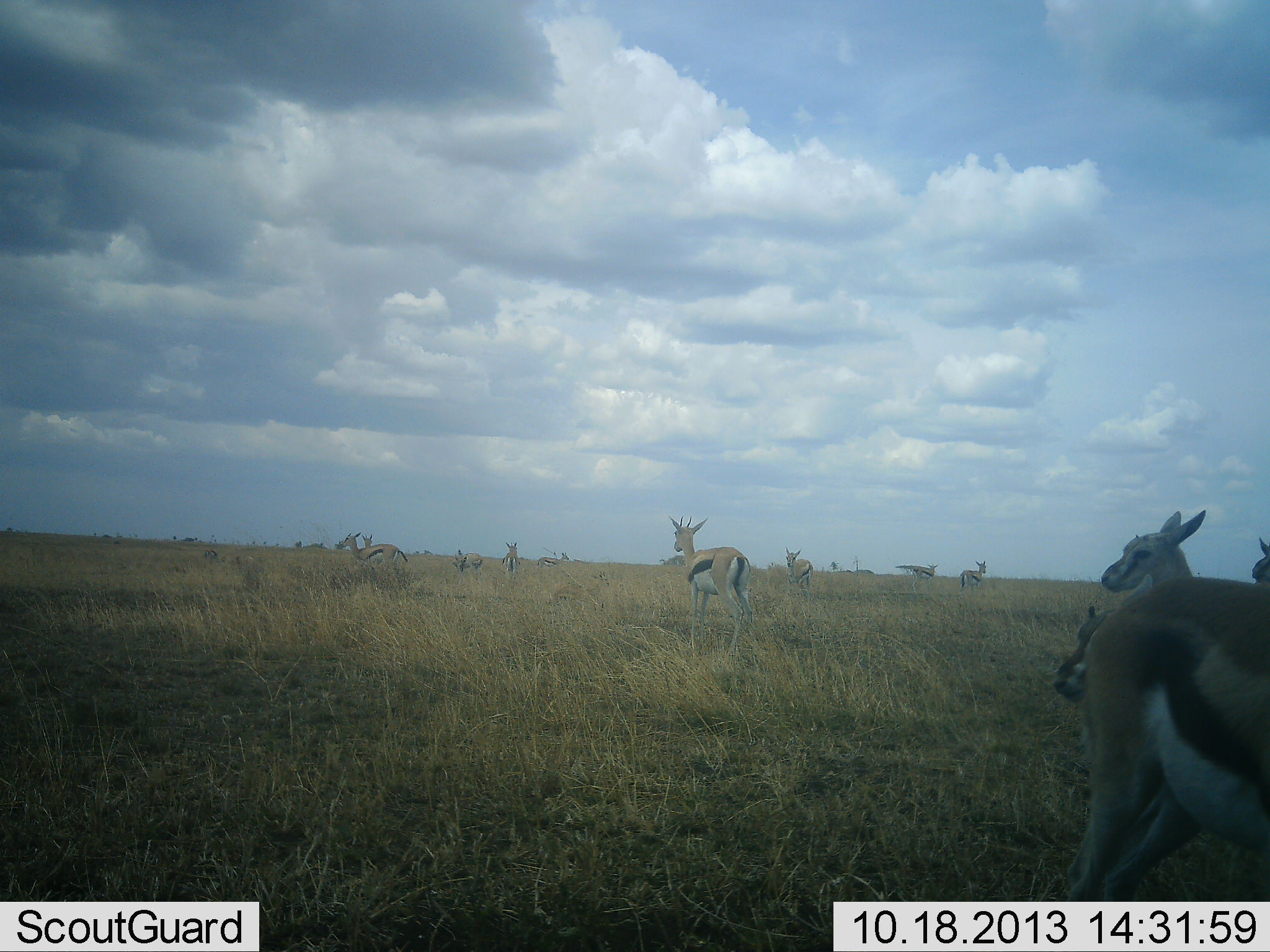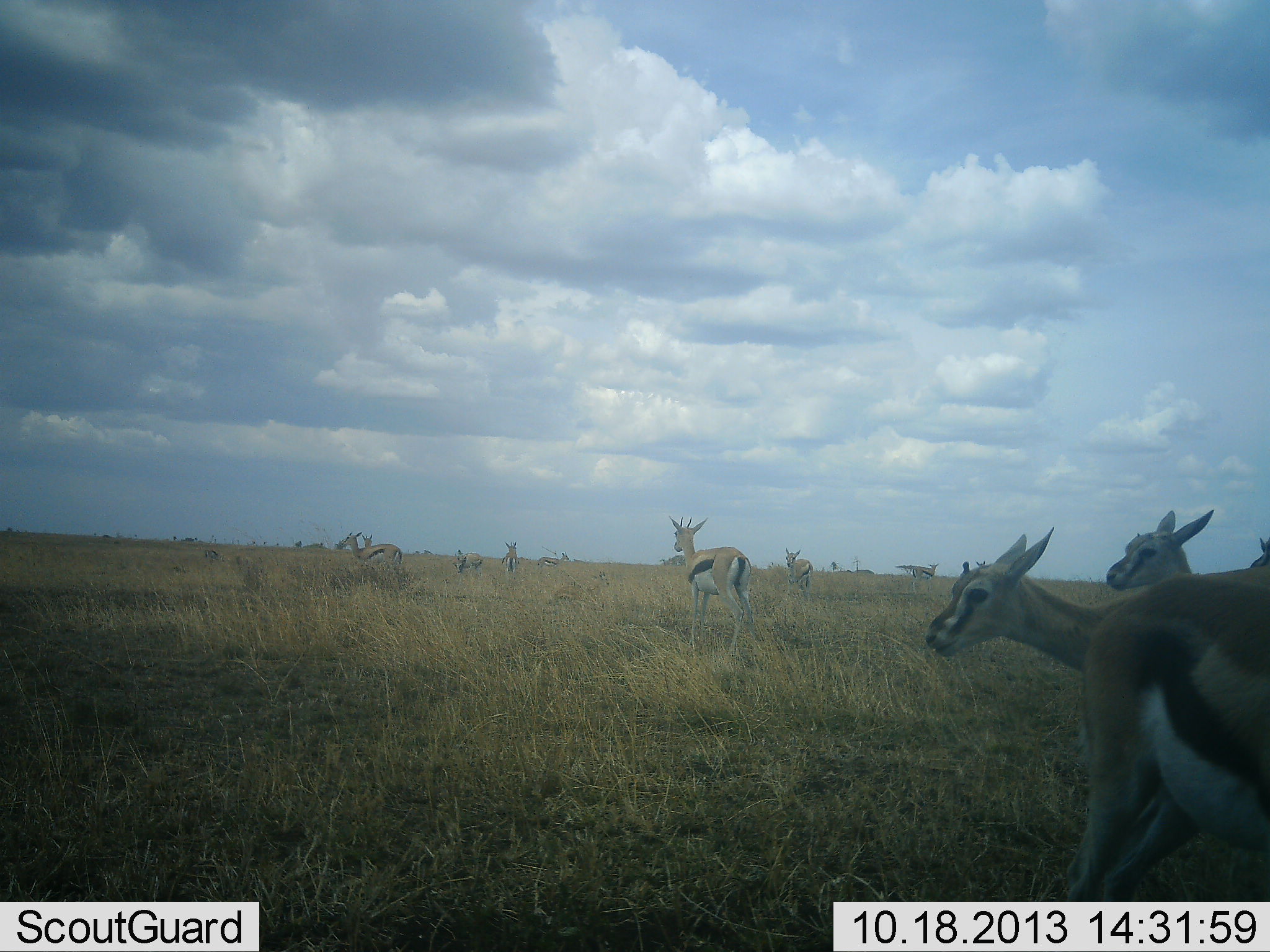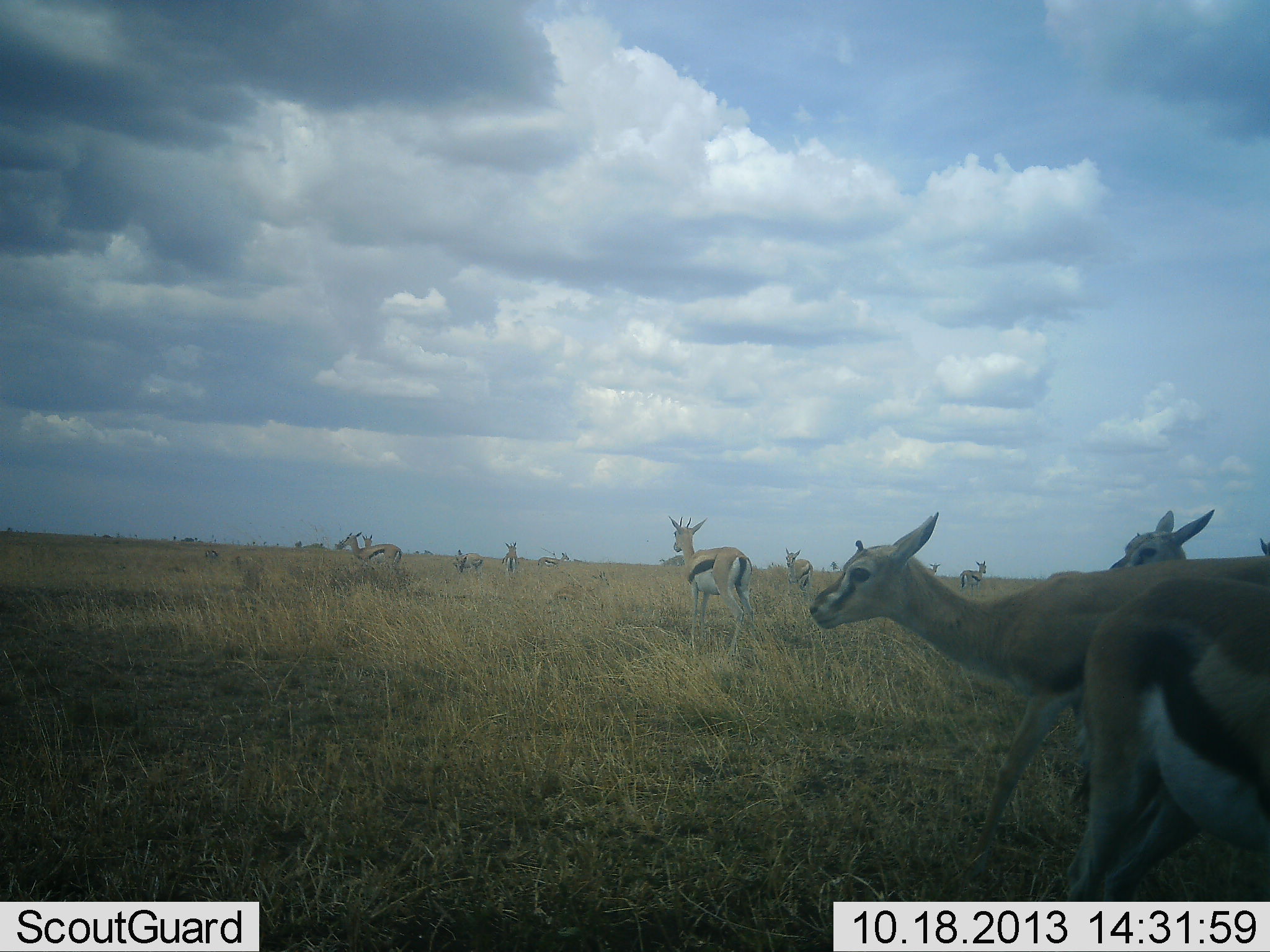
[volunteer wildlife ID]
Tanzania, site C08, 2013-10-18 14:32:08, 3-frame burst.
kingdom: Animalia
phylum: Chordata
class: Mammalia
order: Artiodactyla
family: Bovidae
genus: Eudorcas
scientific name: Eudorcas thomsonii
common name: thomson's gazelle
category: gazellethomsons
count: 11-50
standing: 100%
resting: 0%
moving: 50%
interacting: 10%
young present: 0%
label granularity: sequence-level